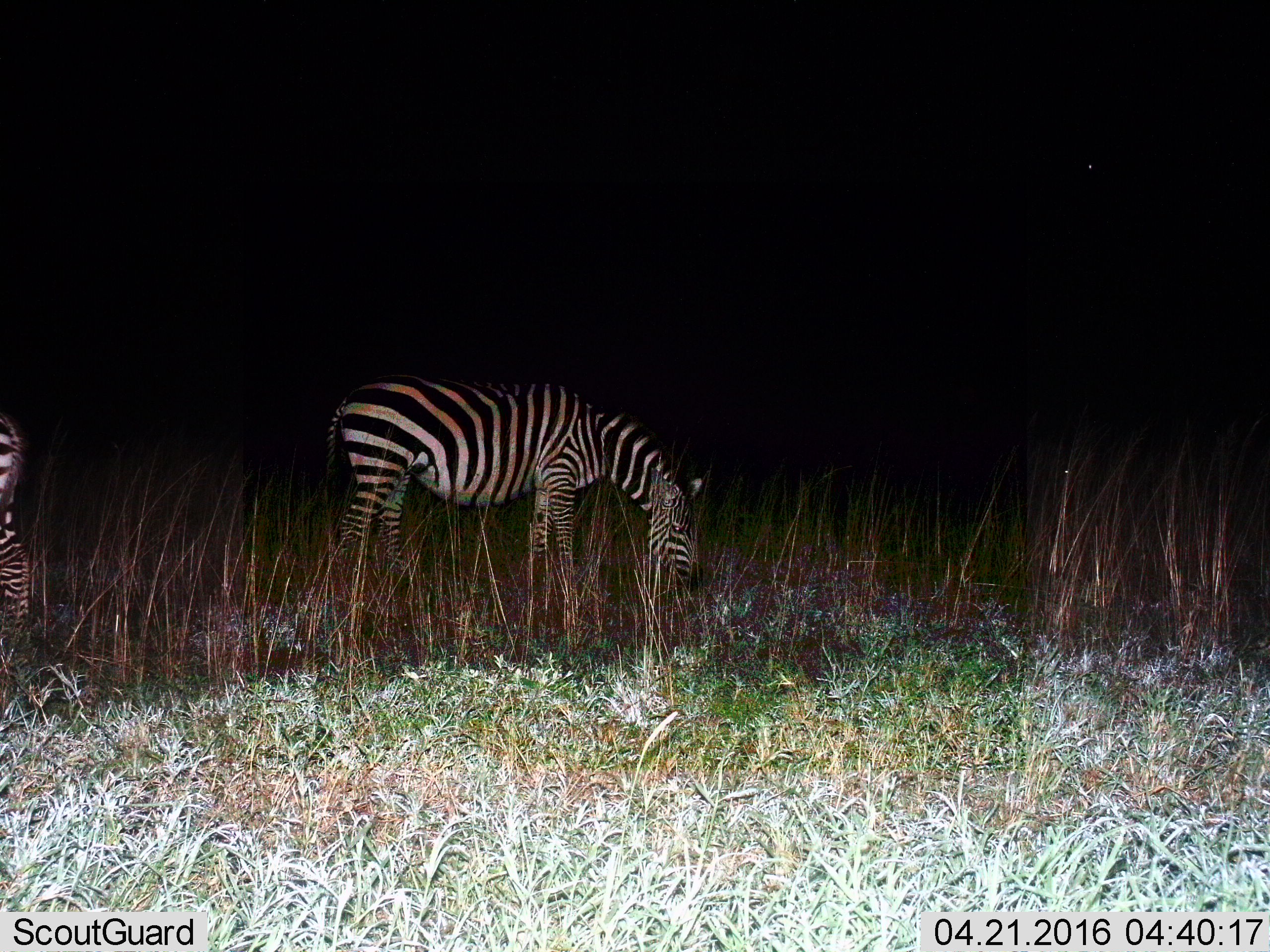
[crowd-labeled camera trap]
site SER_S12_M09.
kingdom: Animalia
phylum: Chordata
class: Mammalia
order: Perissodactyla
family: Equidae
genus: Equus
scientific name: Equus quagga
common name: plains zebra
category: zebraplains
Zebraplains (plains zebra) (Equus quagga), count 2. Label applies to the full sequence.